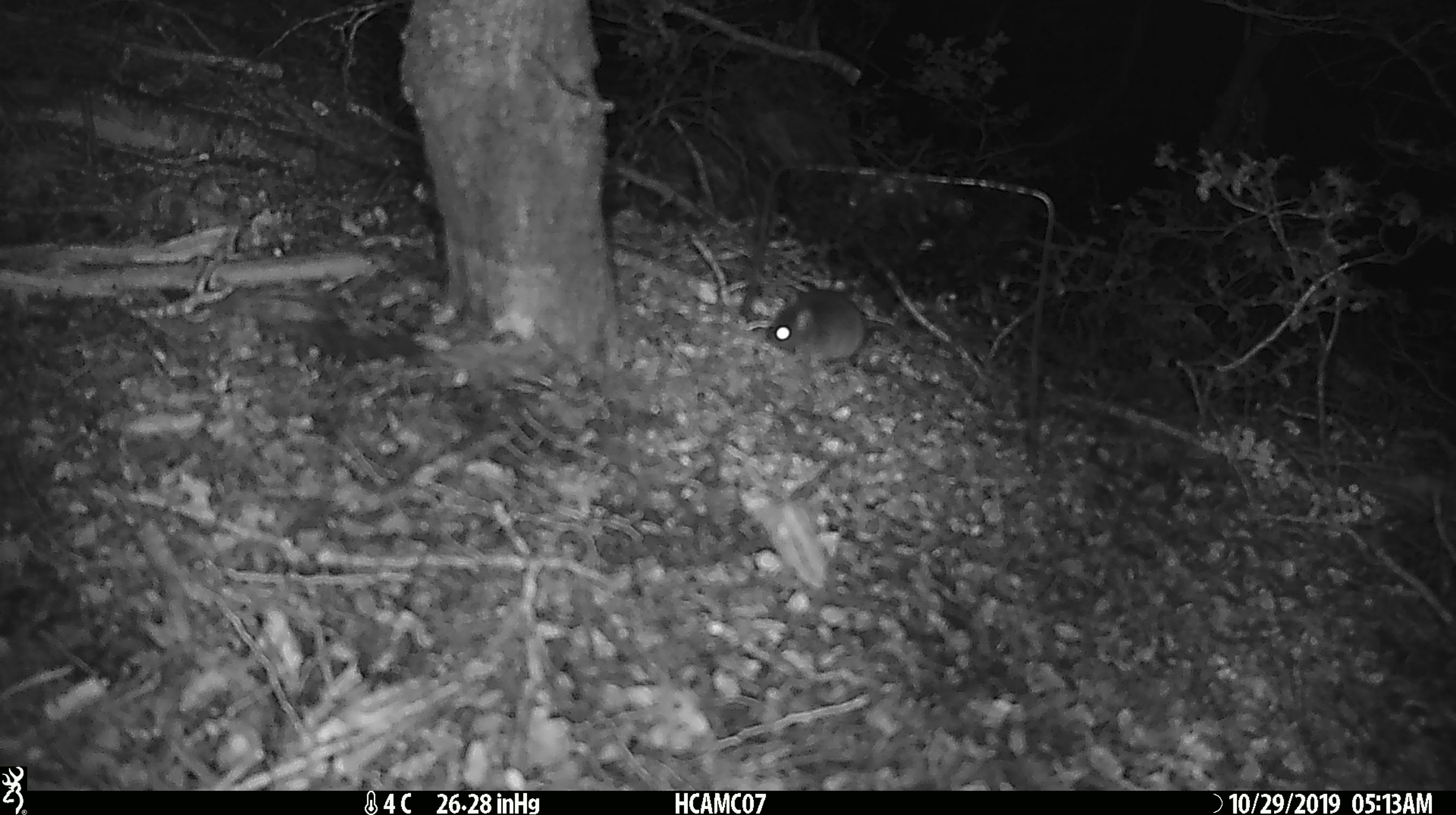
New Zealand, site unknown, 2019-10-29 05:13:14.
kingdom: Animalia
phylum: Chordata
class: Mammalia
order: Rodentia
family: Muridae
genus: Mus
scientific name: Mus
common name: mouse